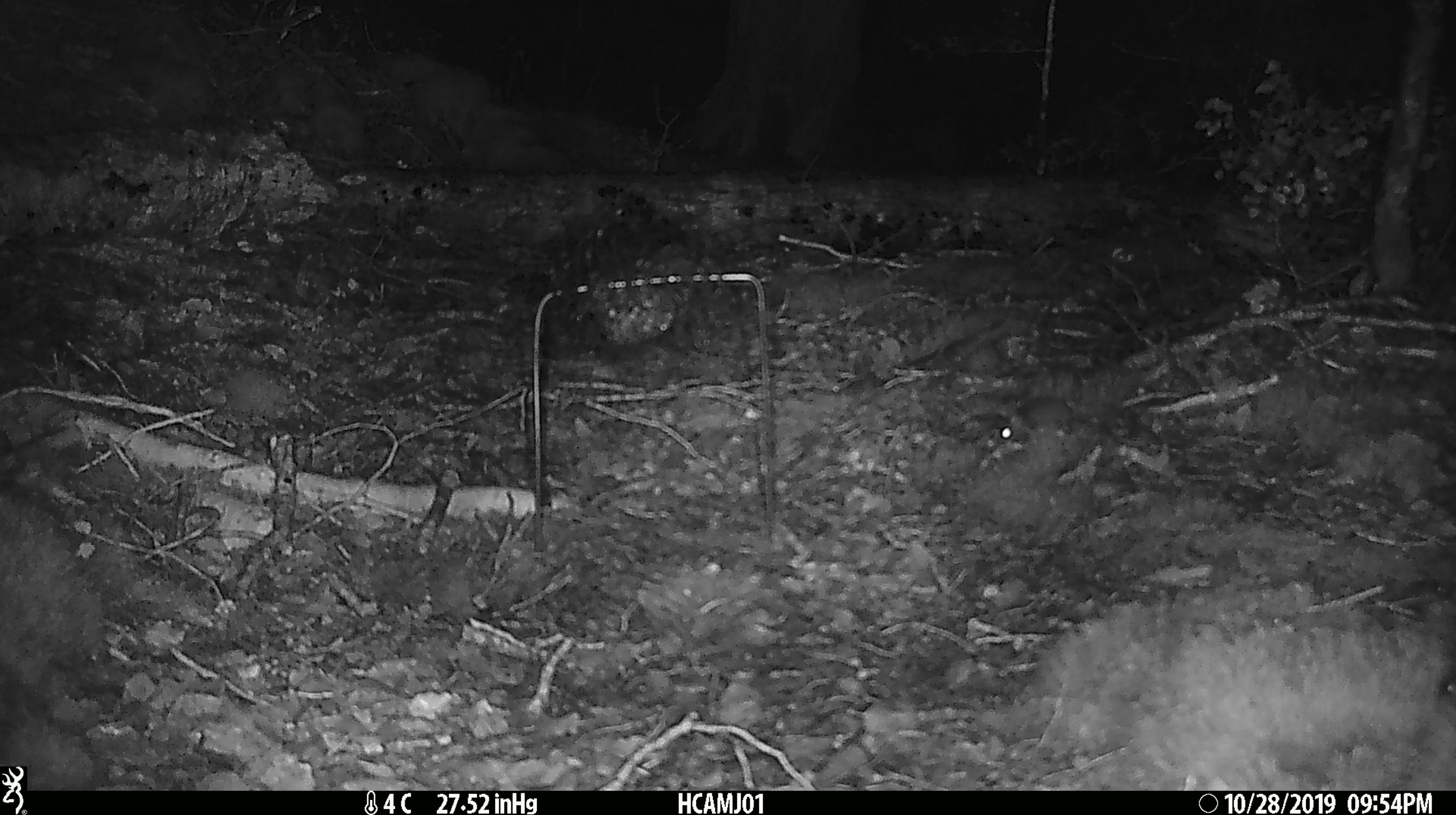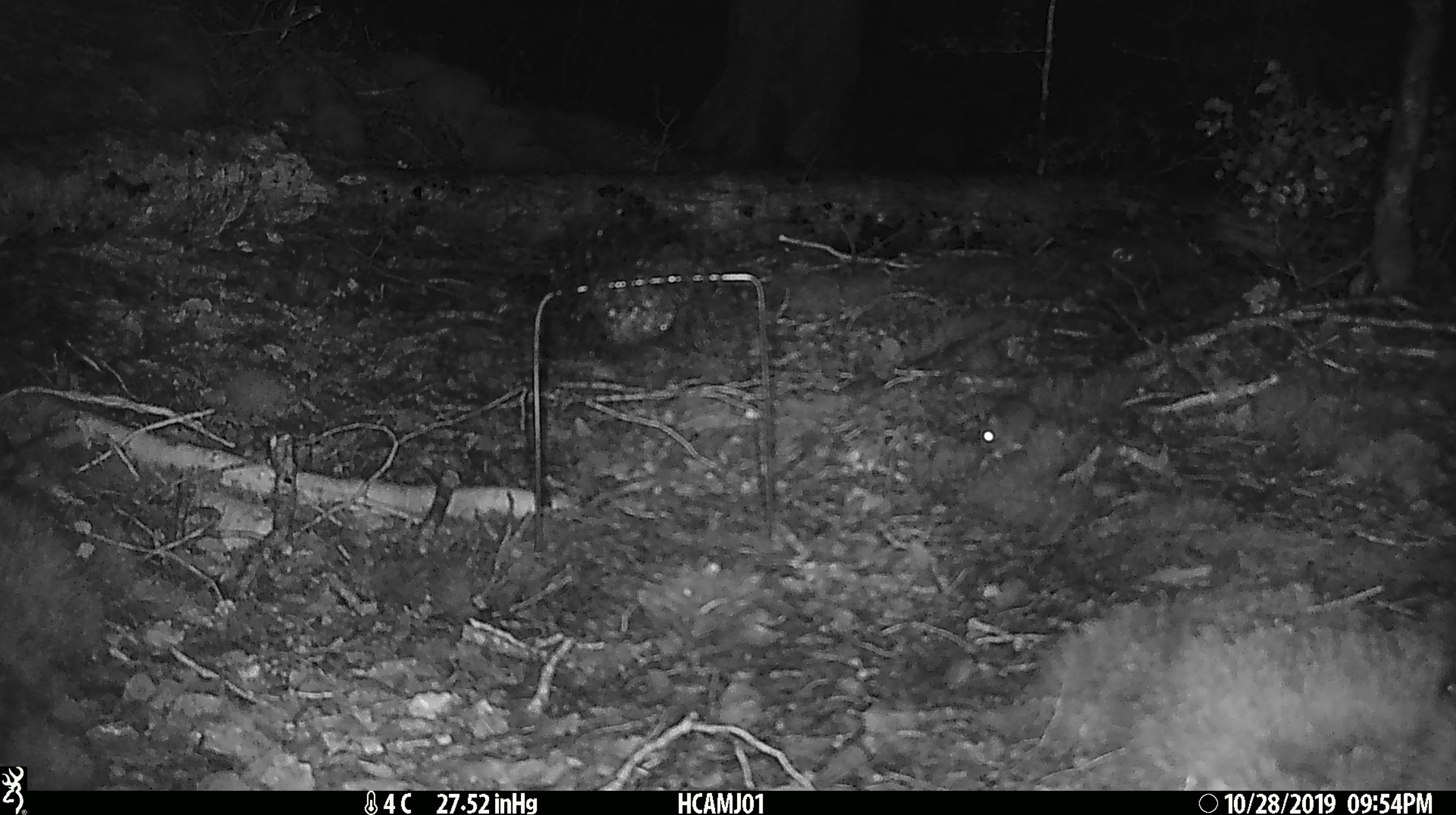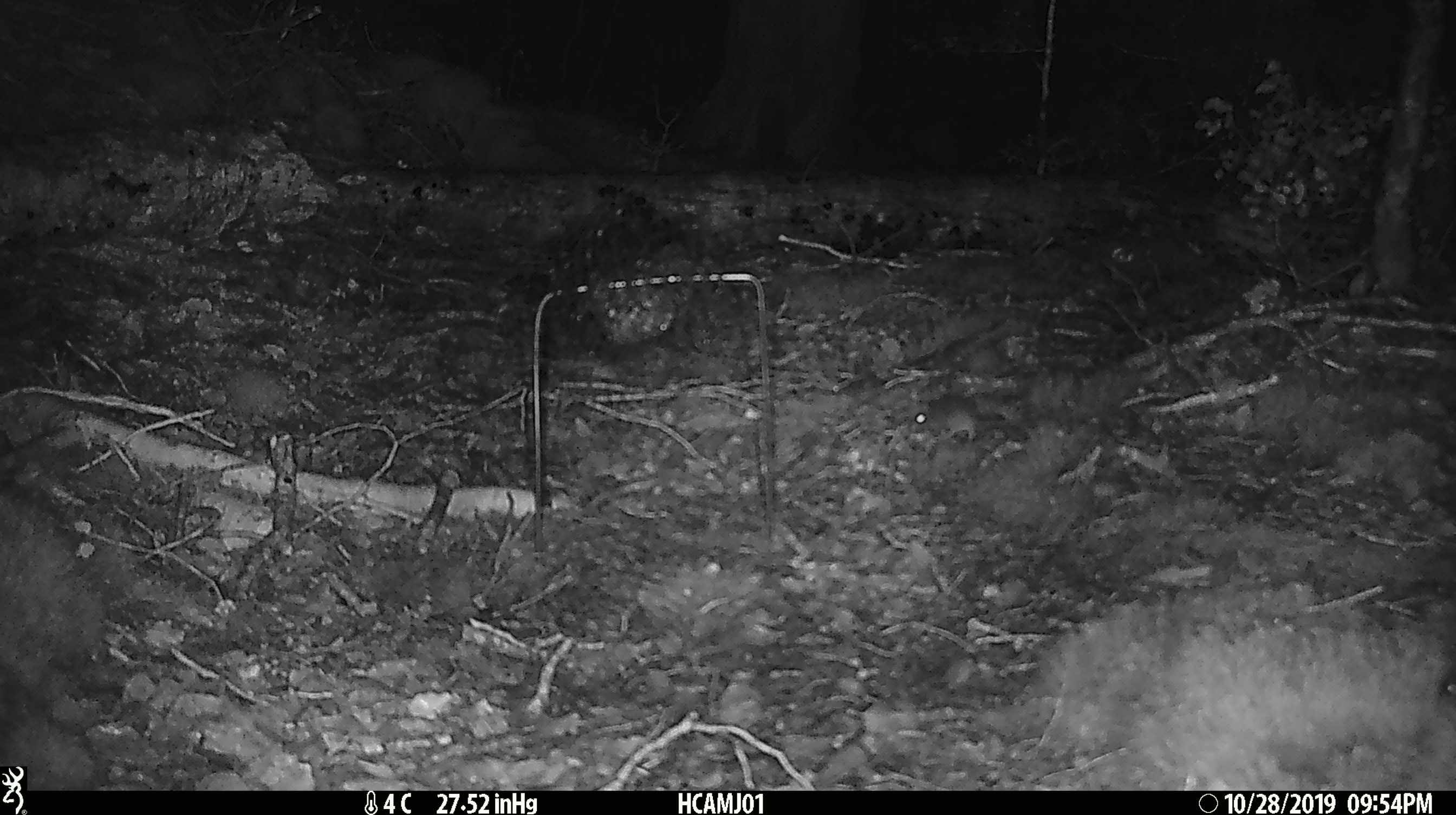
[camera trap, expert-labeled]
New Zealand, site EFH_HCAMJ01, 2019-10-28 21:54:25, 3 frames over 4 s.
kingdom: Animalia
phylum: Chordata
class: Mammalia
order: Rodentia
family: Muridae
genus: Mus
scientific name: Mus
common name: mouse